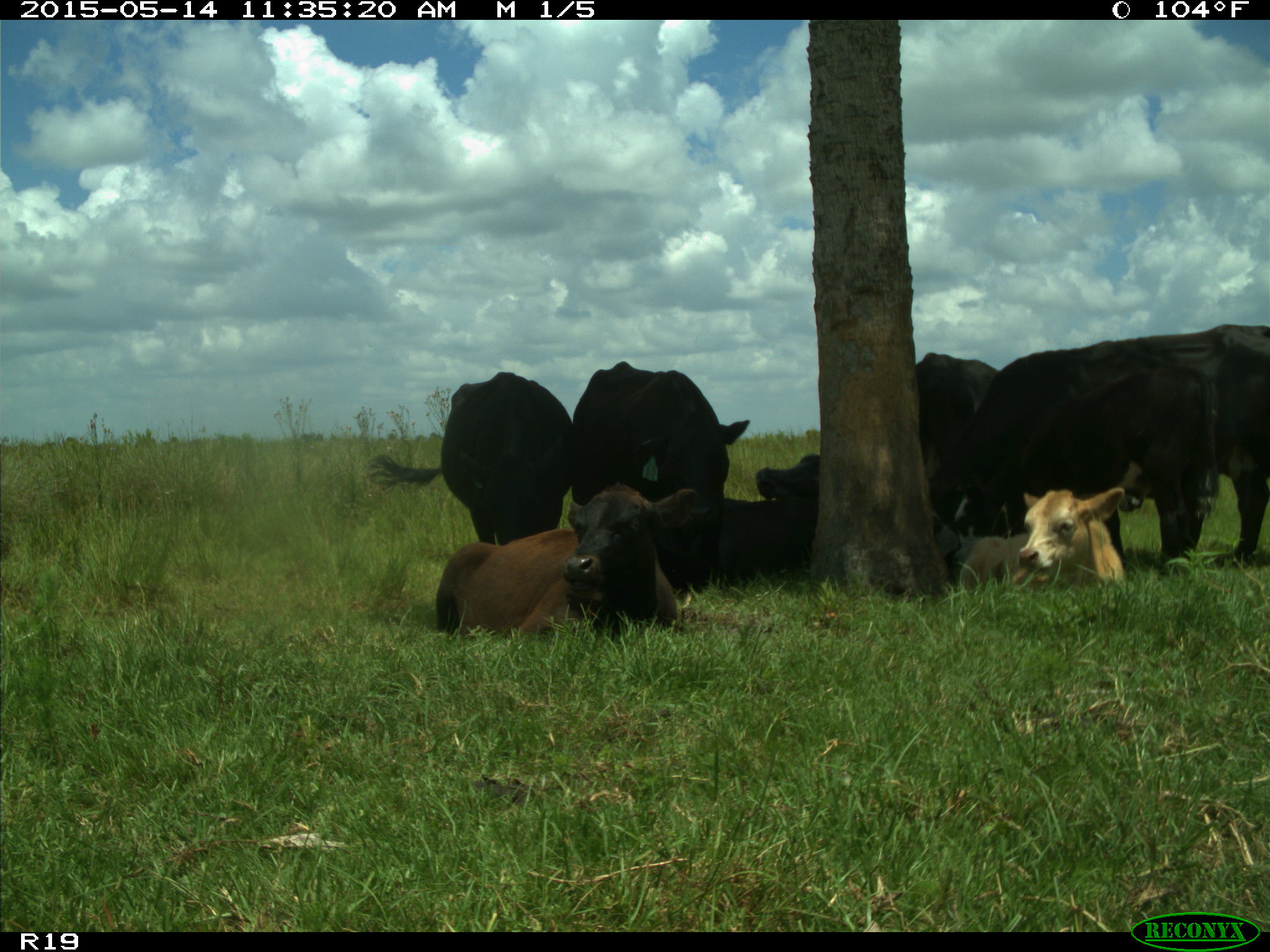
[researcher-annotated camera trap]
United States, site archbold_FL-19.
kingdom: Animalia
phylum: Chordata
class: Mammalia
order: Artiodactyla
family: Bovidae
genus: Bos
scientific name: Bos taurus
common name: domestic cow